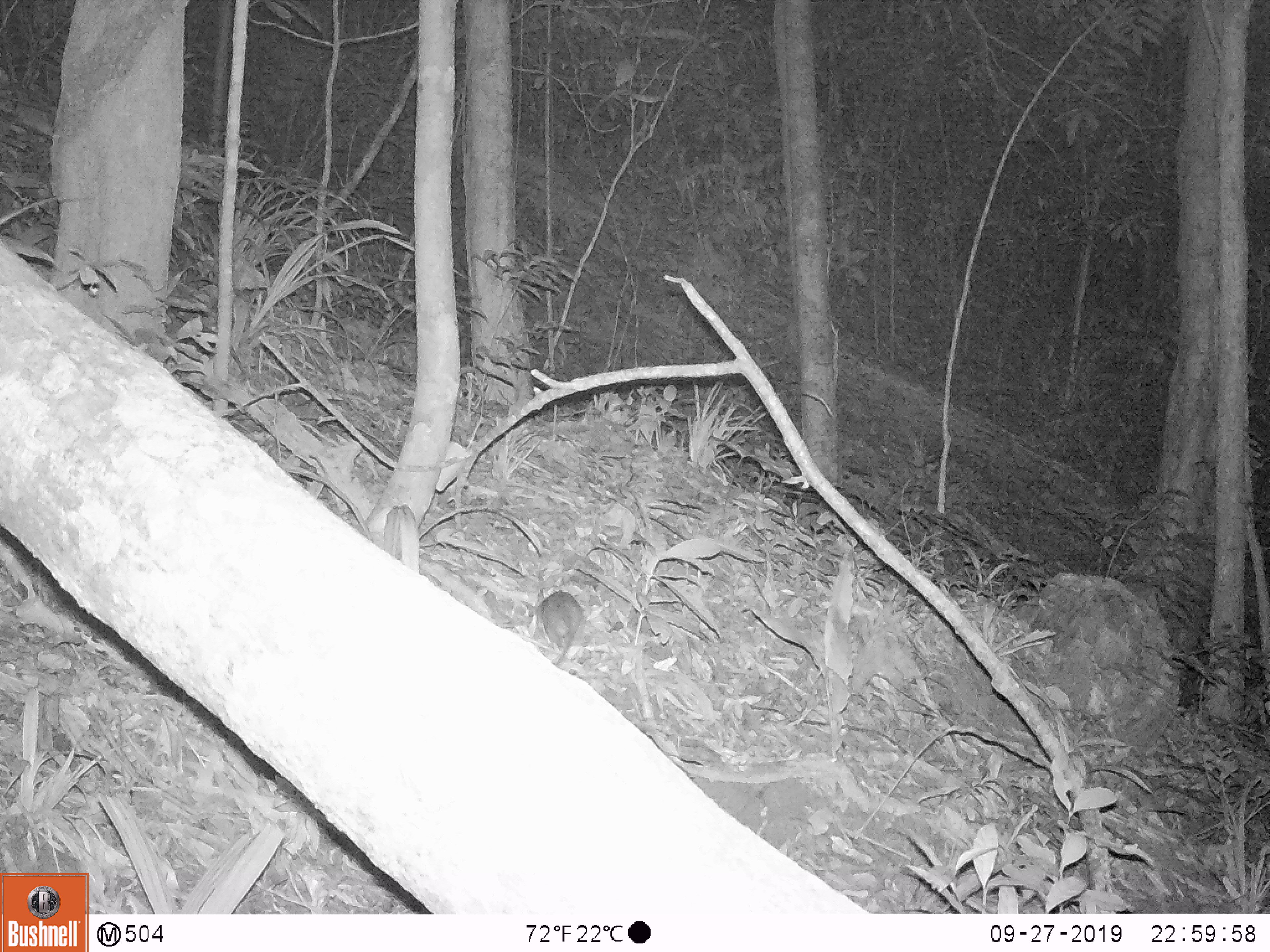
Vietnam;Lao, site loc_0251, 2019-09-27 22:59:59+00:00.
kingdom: Animalia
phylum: Chordata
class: Mammalia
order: Rodentia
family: Muridae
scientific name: Muridae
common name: old-world mice and rats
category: unidentified murid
Unidentified murid (old-world mice and rats) (Muridae). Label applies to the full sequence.